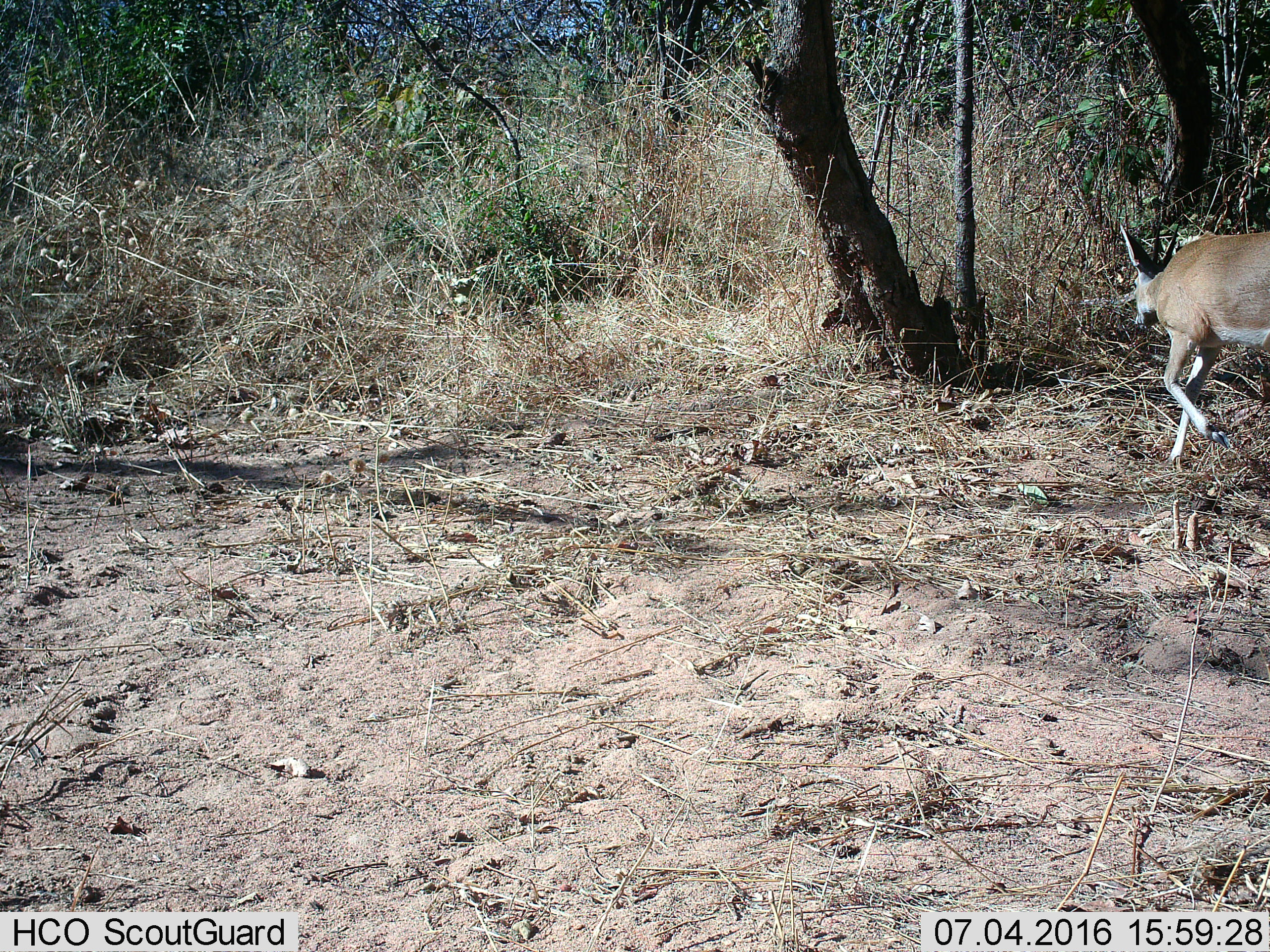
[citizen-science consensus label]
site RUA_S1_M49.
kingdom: Animalia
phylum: Chordata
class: Mammalia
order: Artiodactyla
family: Bovidae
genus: Sylvicapra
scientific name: Sylvicapra grimmia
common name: common duiker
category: duikercommongrey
Duikercommongrey (common duiker) (Sylvicapra grimmia), count 1. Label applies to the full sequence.